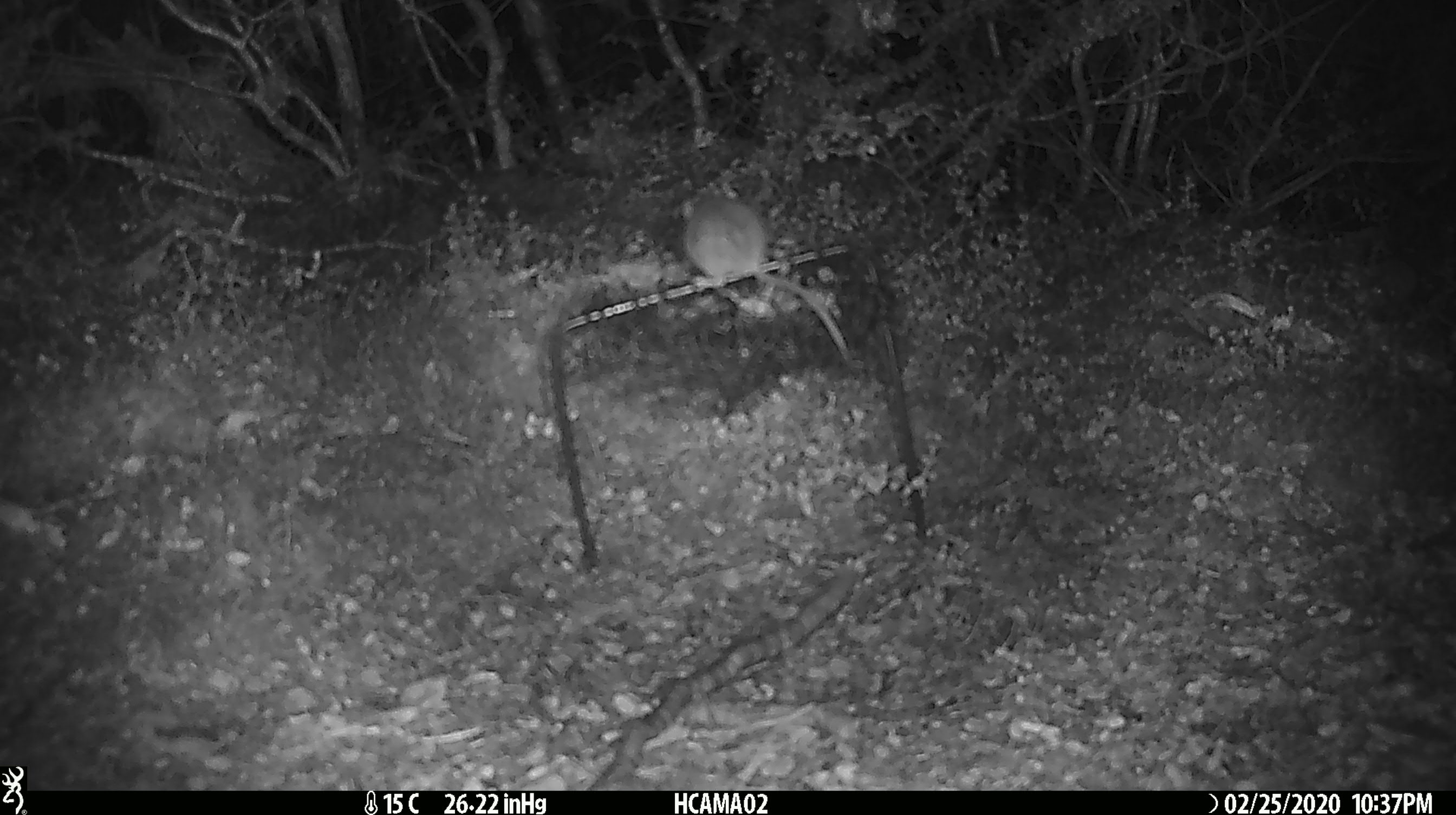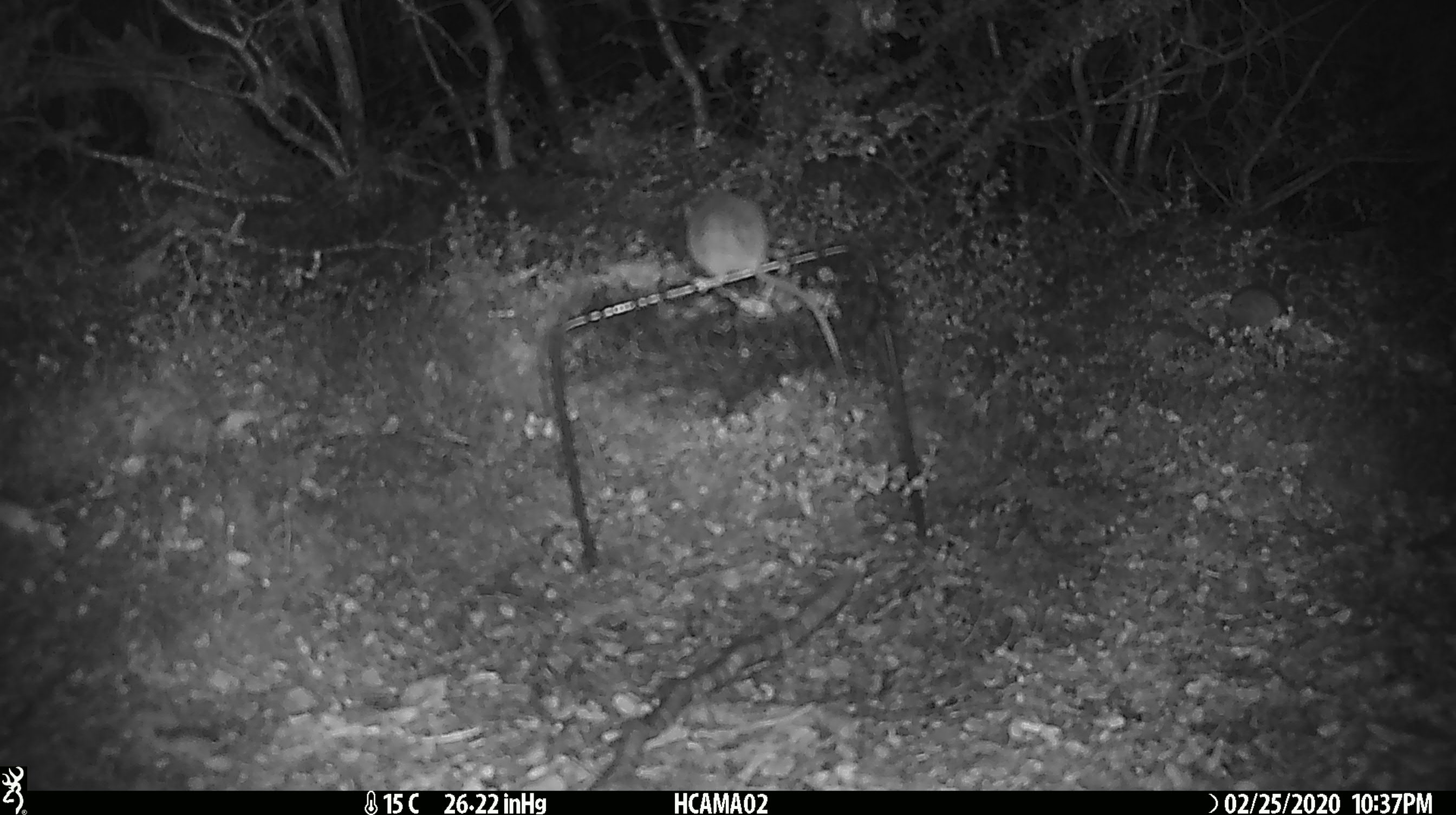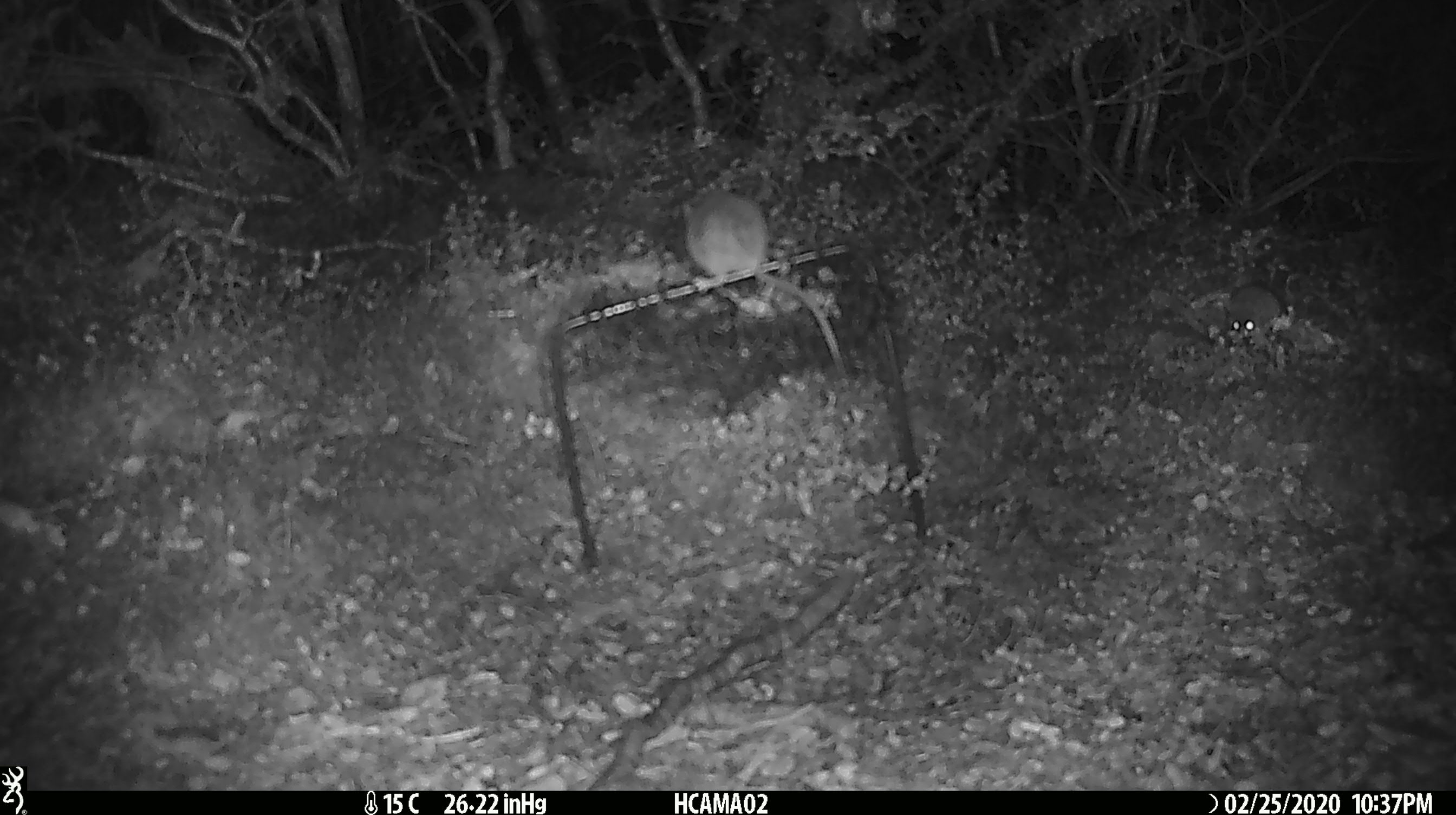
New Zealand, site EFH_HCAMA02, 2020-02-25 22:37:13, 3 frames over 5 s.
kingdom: Animalia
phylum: Chordata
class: Mammalia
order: Rodentia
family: Muridae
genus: Mus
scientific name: Mus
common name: mouse